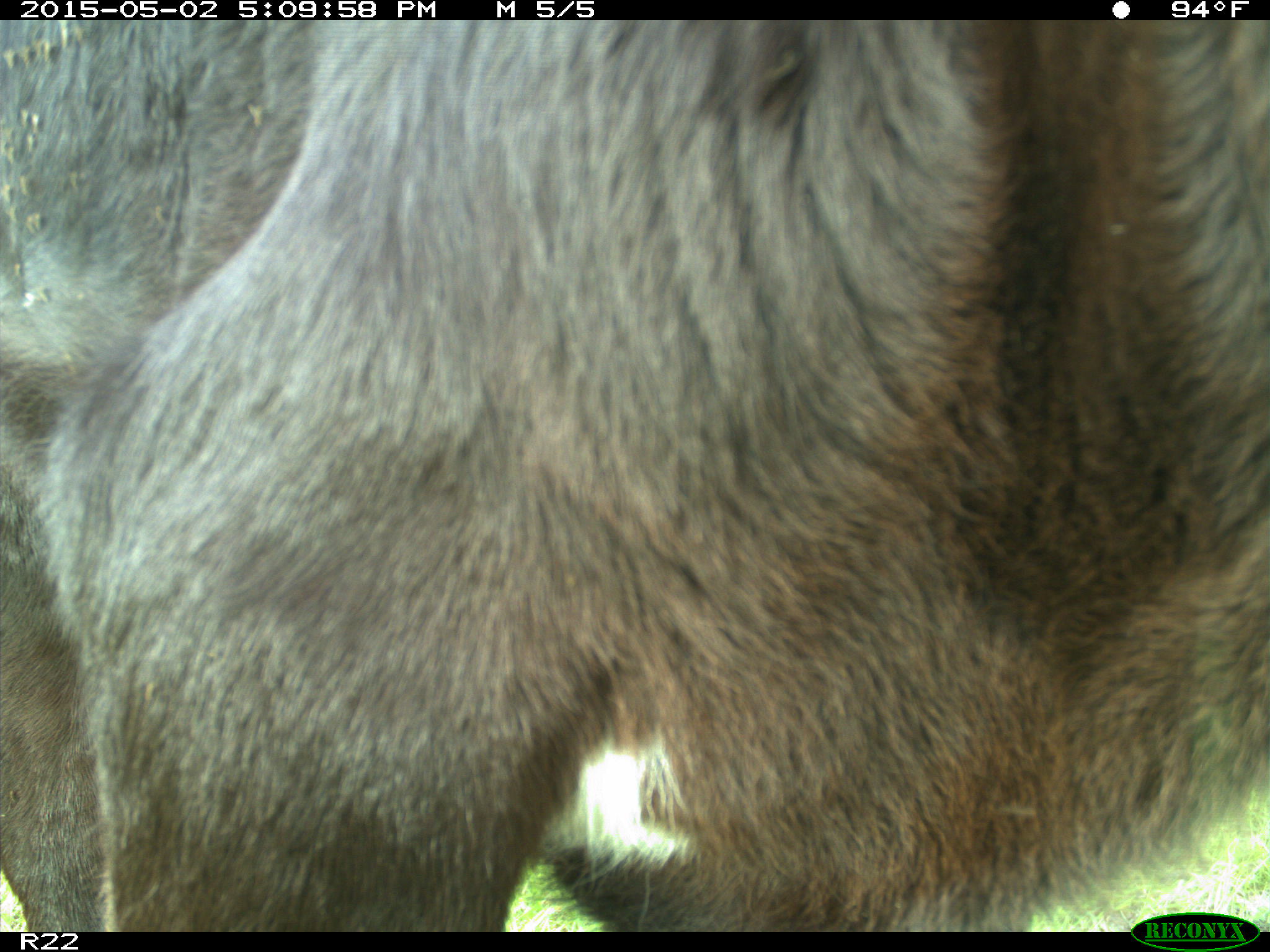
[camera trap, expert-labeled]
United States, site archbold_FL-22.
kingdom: Animalia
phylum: Chordata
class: Mammalia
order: Artiodactyla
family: Bovidae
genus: Bos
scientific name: Bos taurus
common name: domestic cow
Bos taurus (domestic cow).